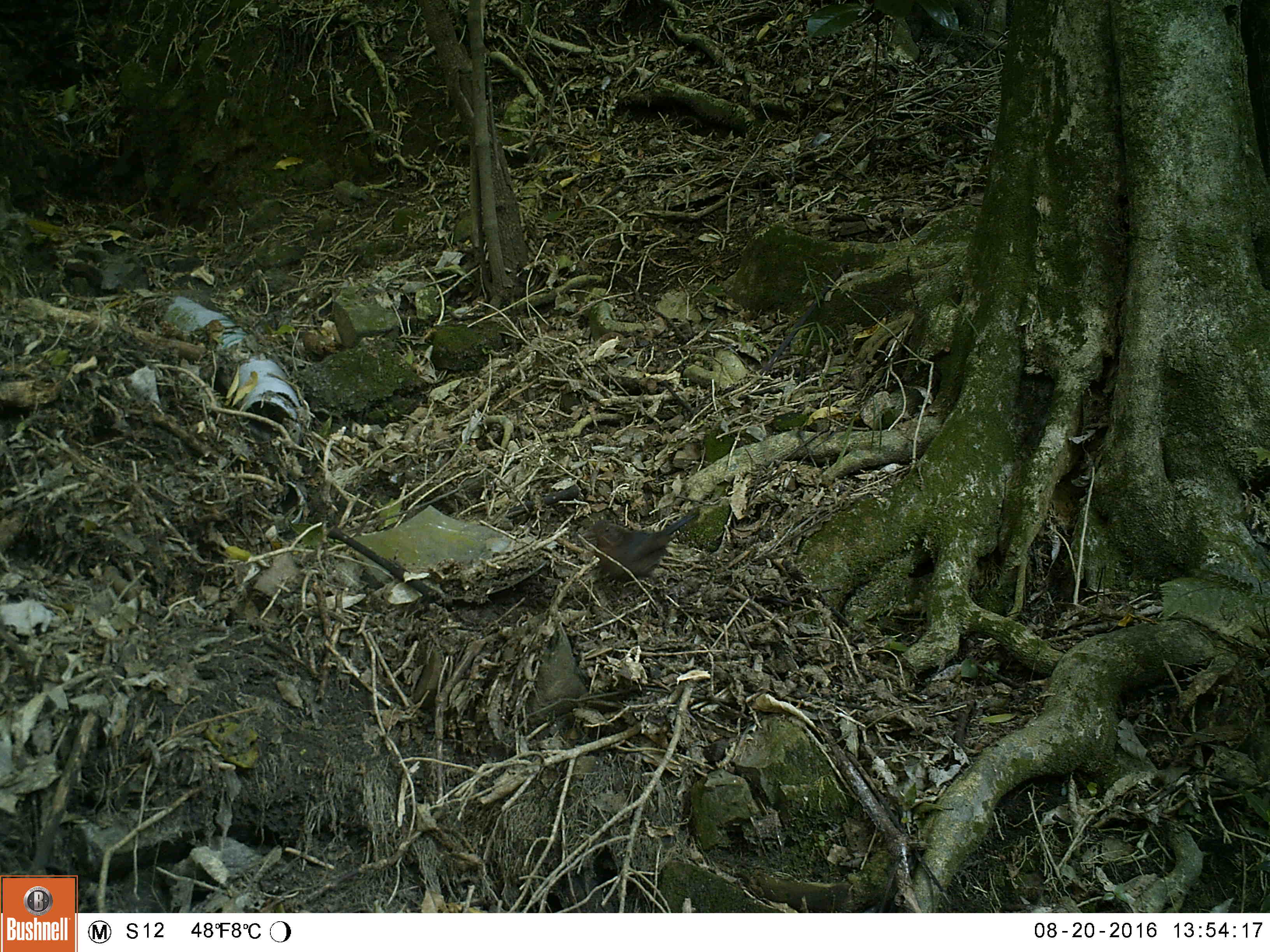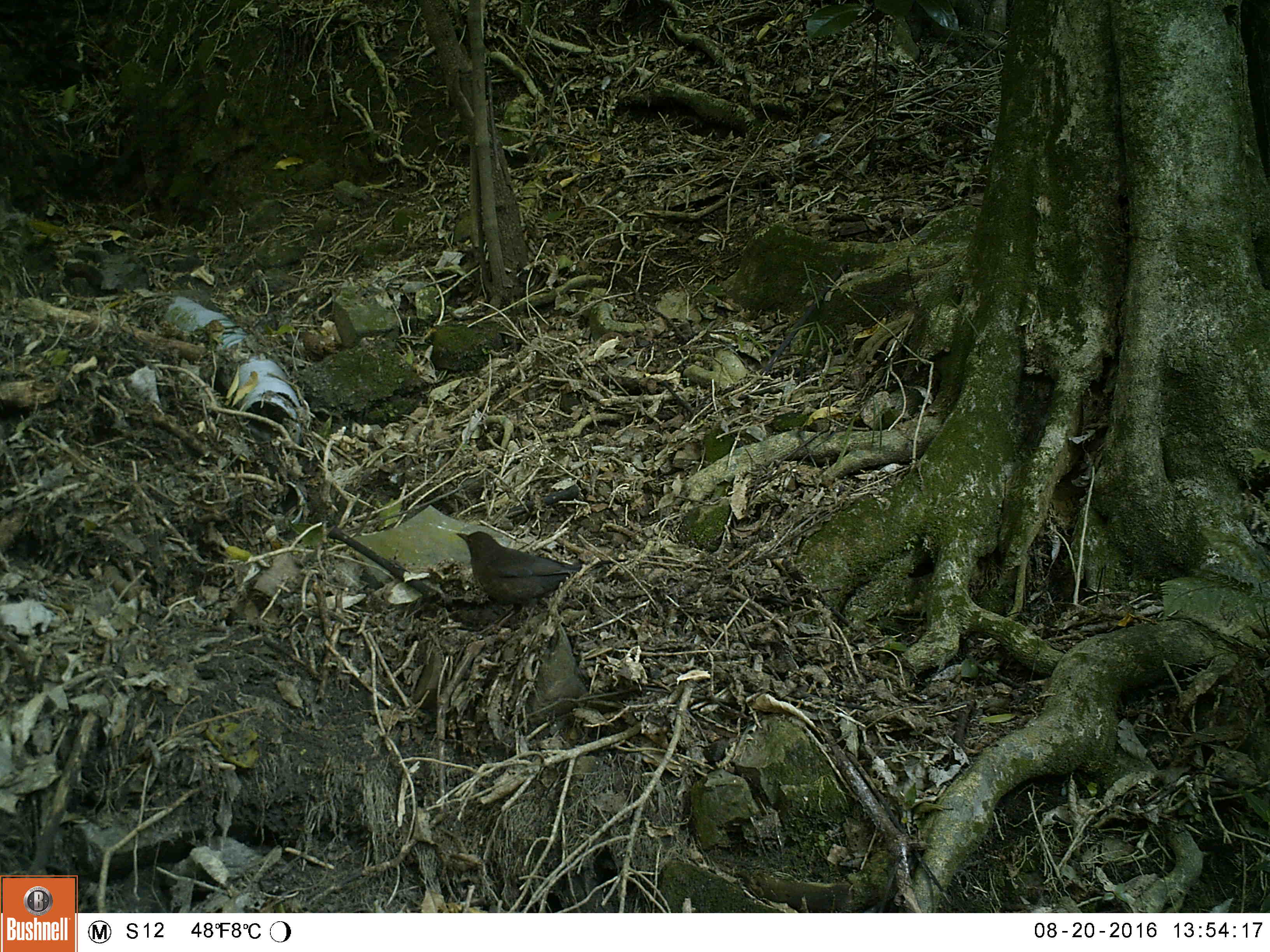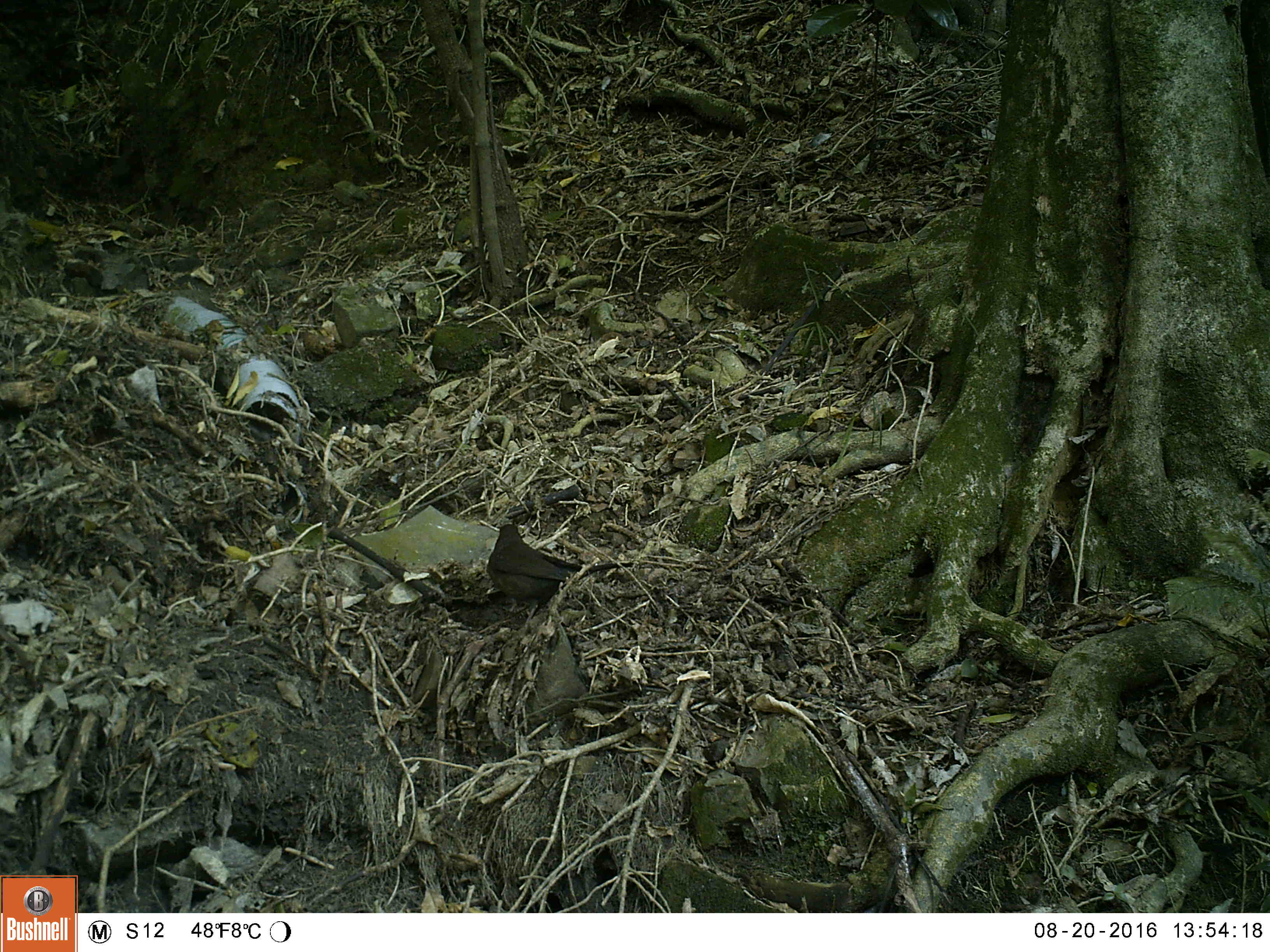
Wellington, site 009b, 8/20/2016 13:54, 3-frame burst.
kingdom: Animalia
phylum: Chordata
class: Aves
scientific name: Aves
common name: bird